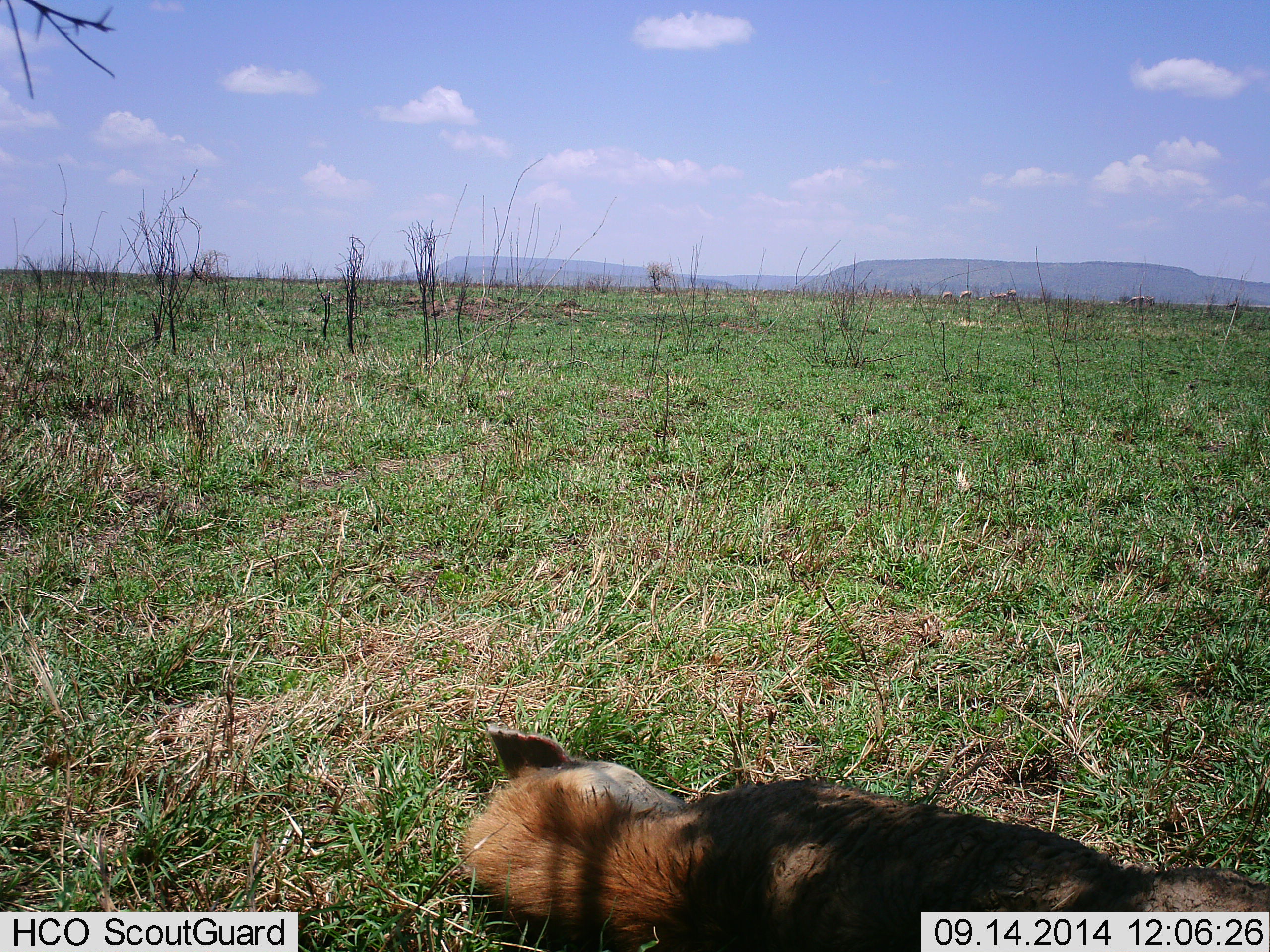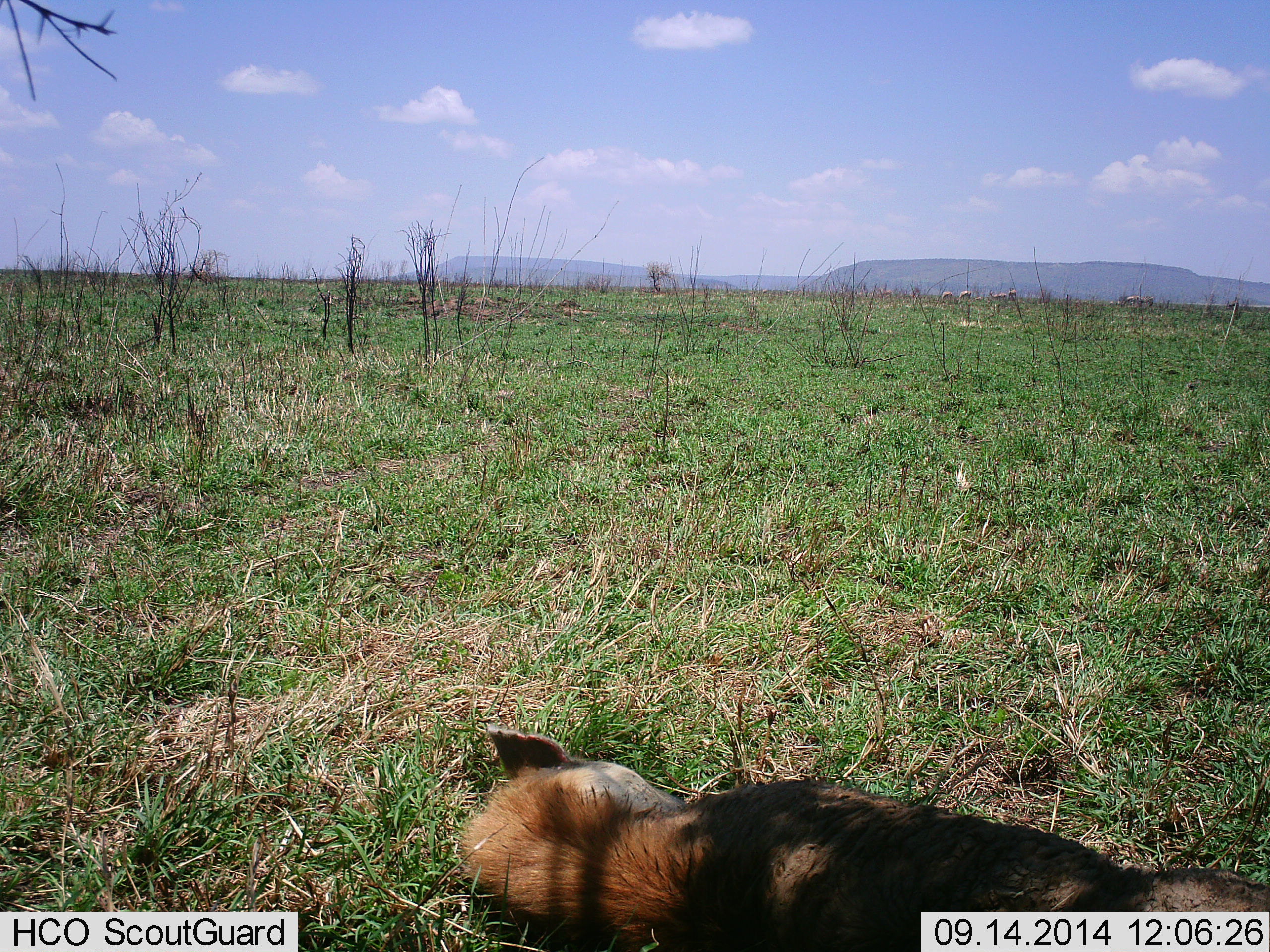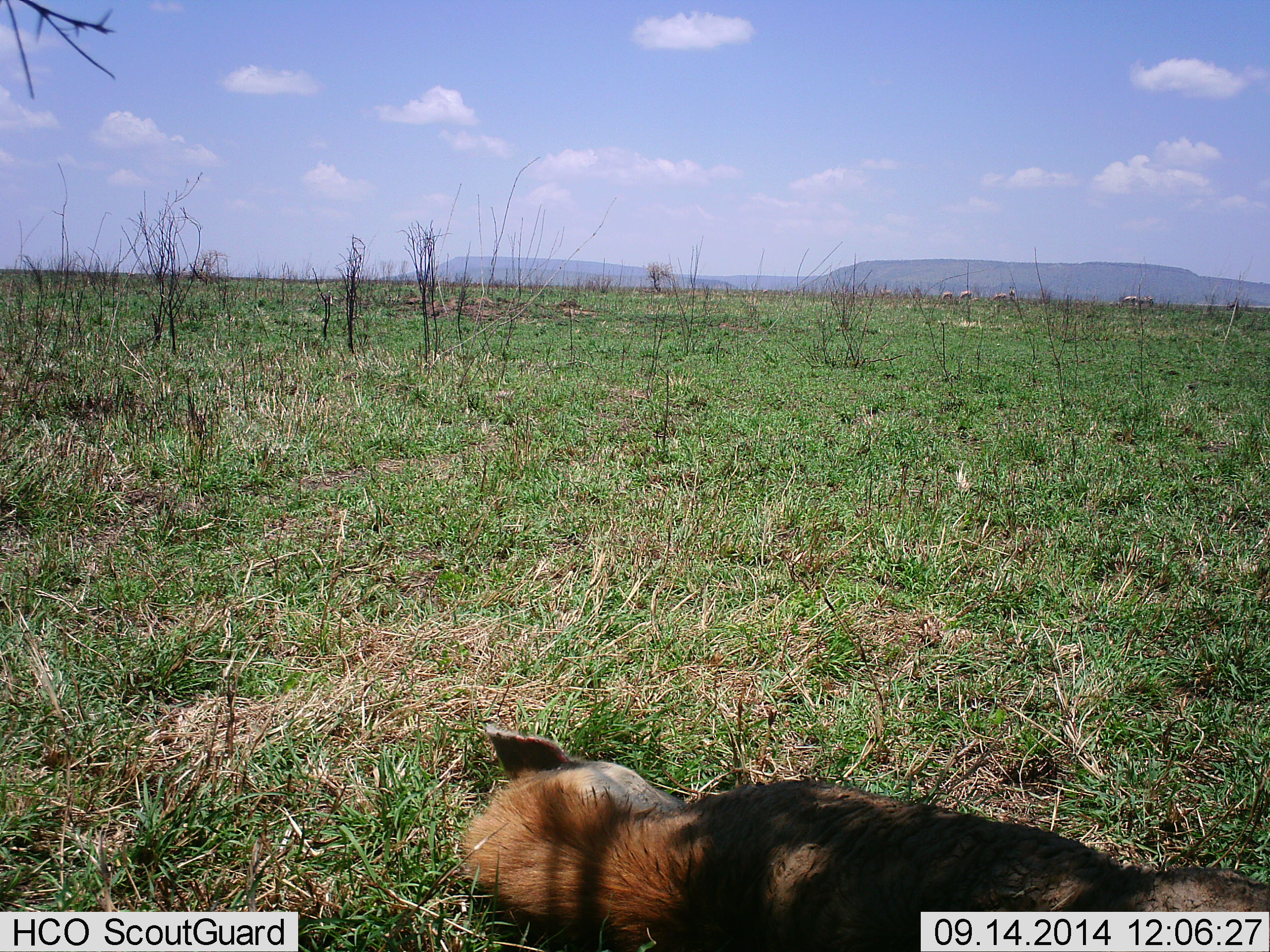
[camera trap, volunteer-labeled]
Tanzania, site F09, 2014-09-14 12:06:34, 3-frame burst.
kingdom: Animalia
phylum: Chordata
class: Mammalia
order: Carnivora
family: Hyaenidae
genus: Crocuta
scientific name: Crocuta crocuta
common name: spotted hyena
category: hyenaspotted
Hyenaspotted (spotted hyena) (Crocuta crocuta), count 1. Behavior (volunteer vote fractions): standing 0%, resting 100%, moving 0%, interacting 0%. Young present (vote fraction): 0%. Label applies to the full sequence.